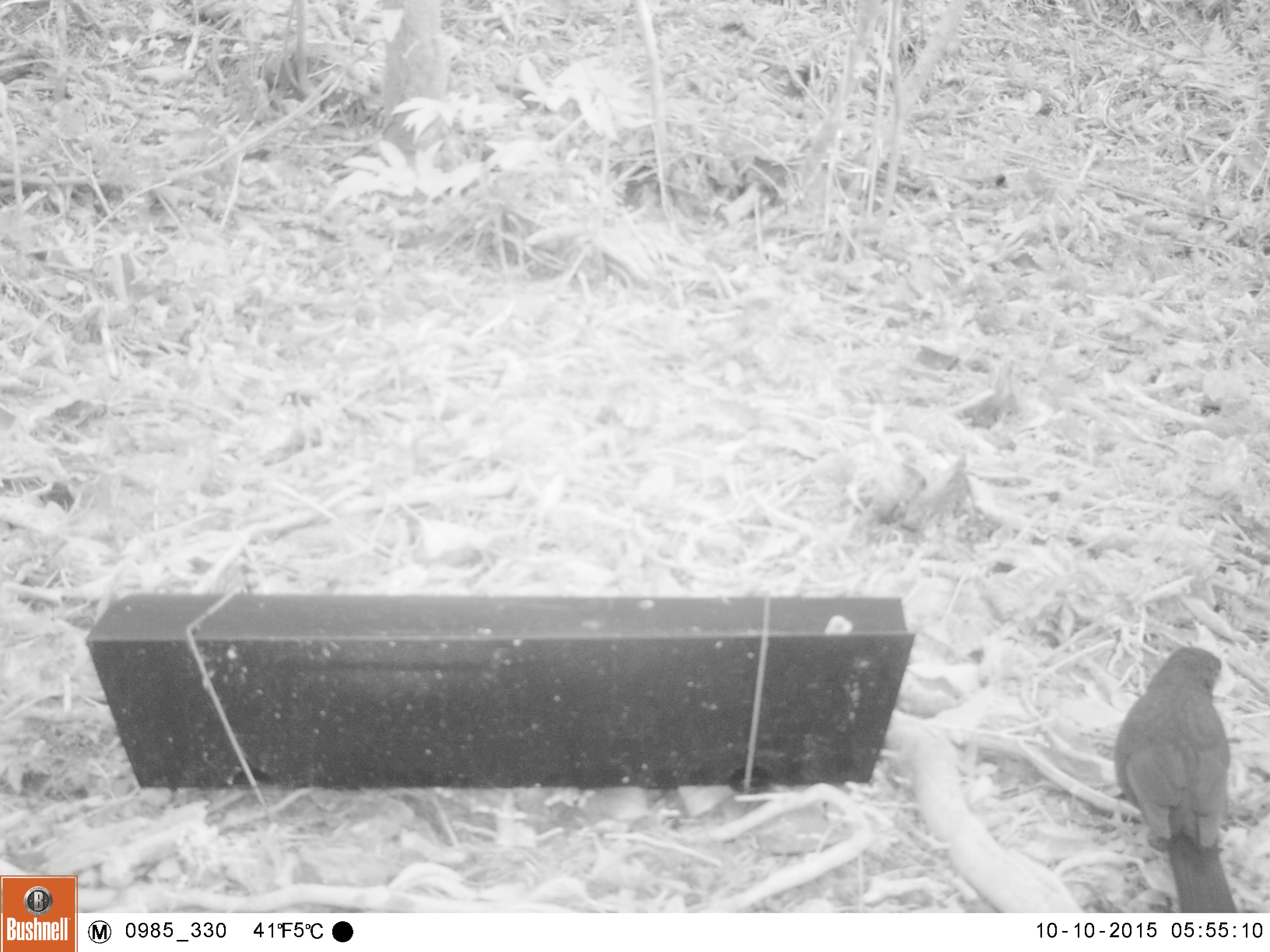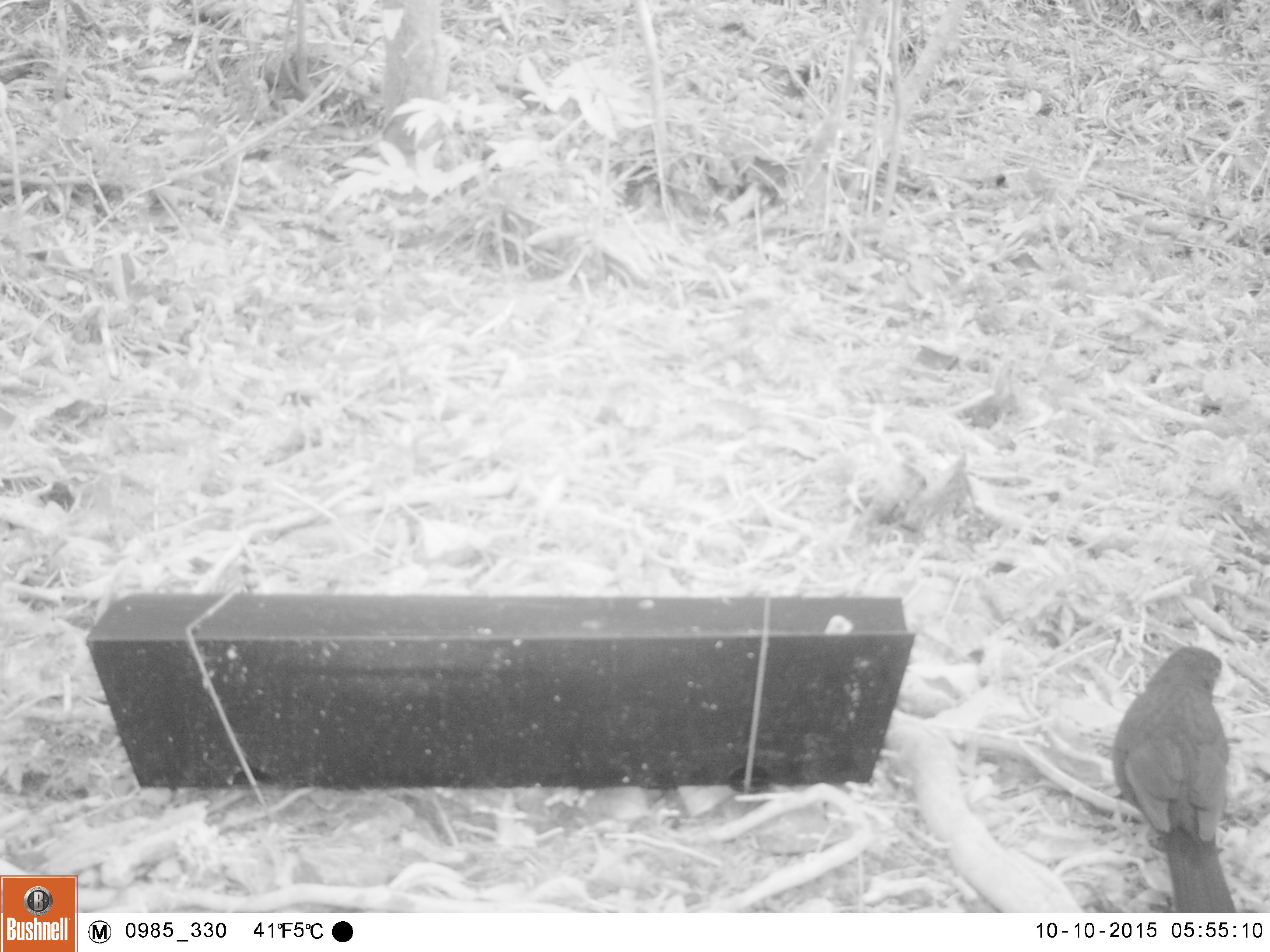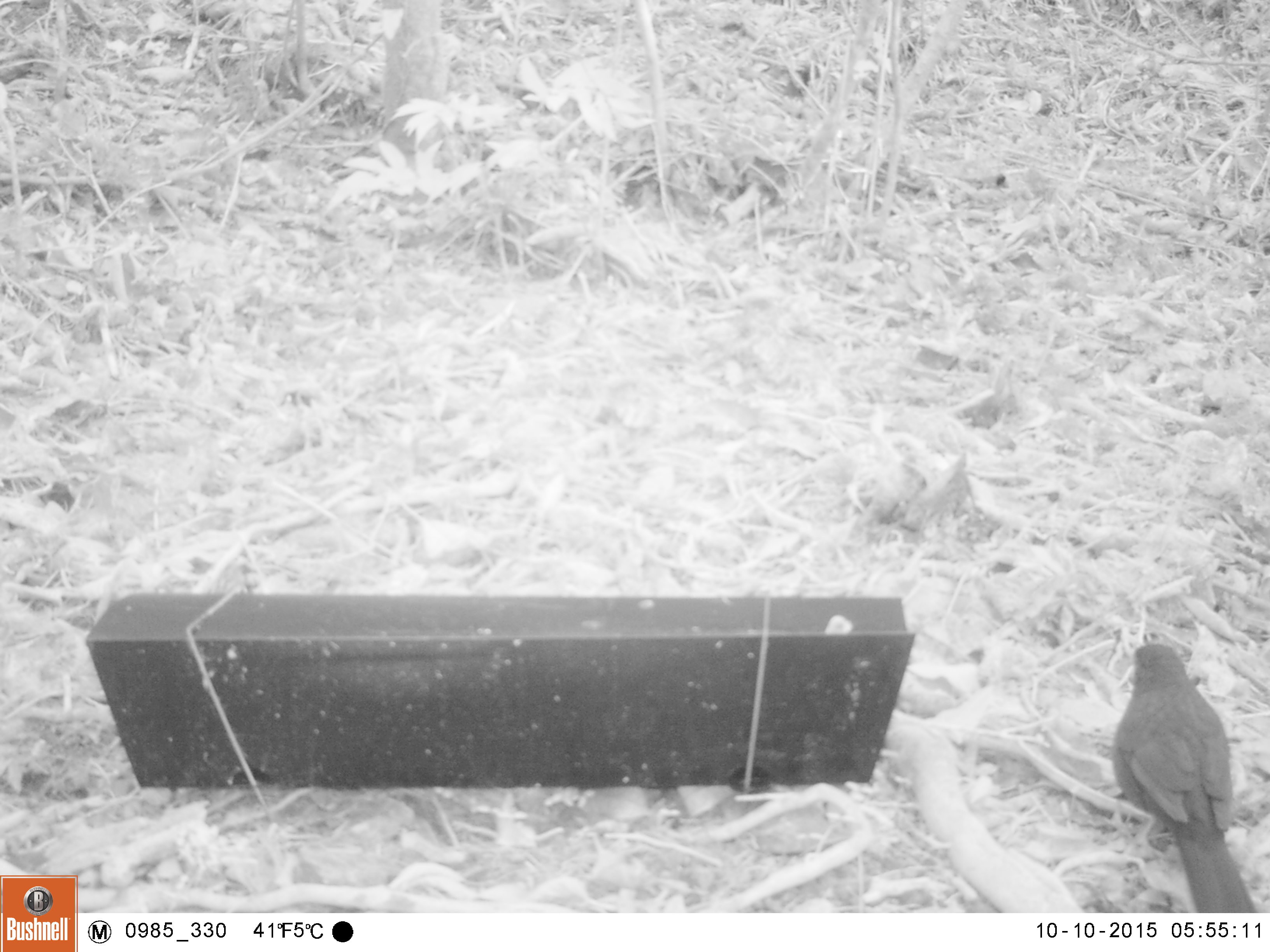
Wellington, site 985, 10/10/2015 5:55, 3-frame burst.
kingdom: Animalia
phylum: Chordata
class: Aves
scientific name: Aves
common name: bird